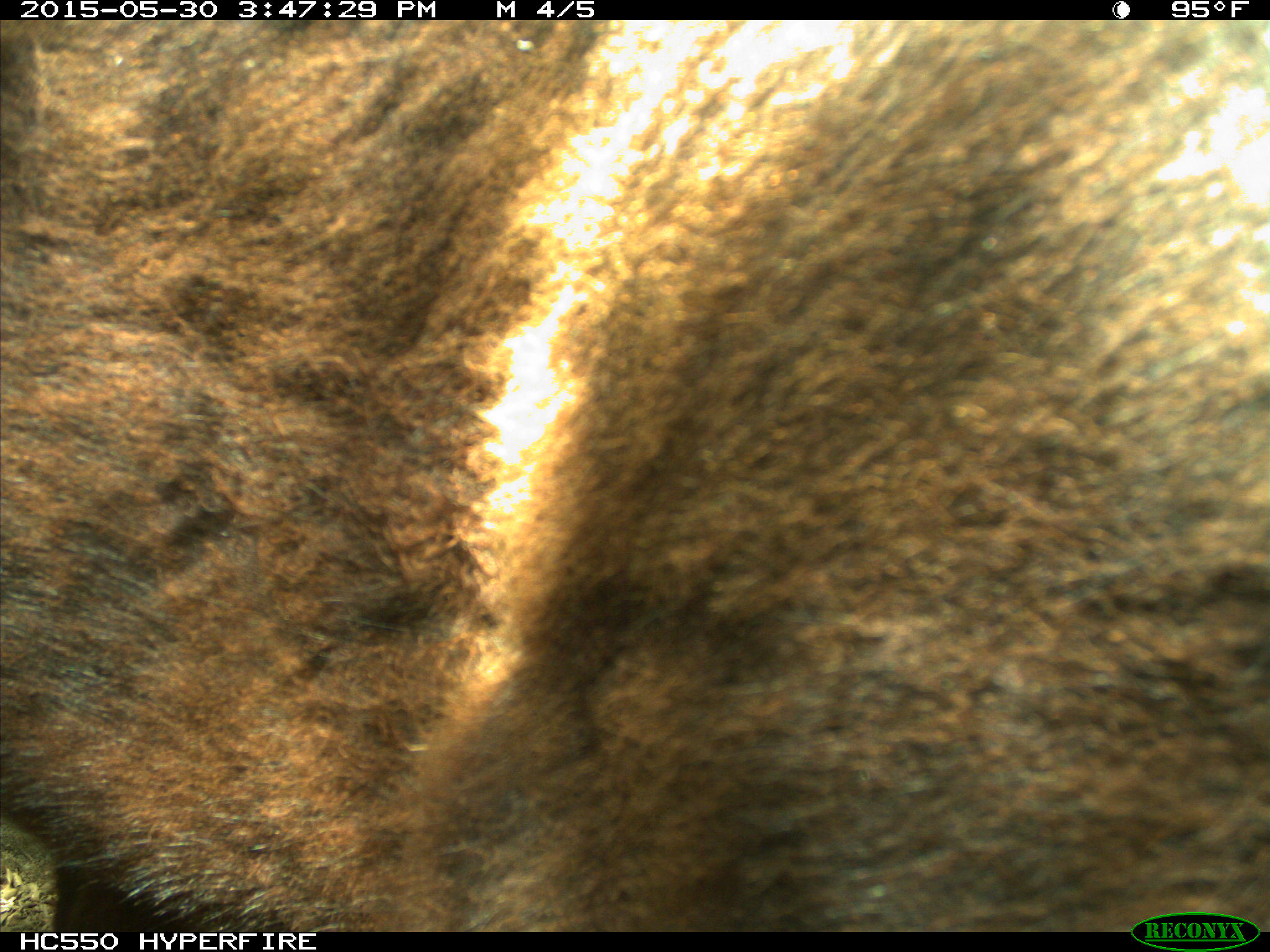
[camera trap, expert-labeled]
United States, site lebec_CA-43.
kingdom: Animalia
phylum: Chordata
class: Mammalia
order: Artiodactyla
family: Bovidae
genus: Bos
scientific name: Bos taurus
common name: domestic cow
Bos taurus (domestic cow).